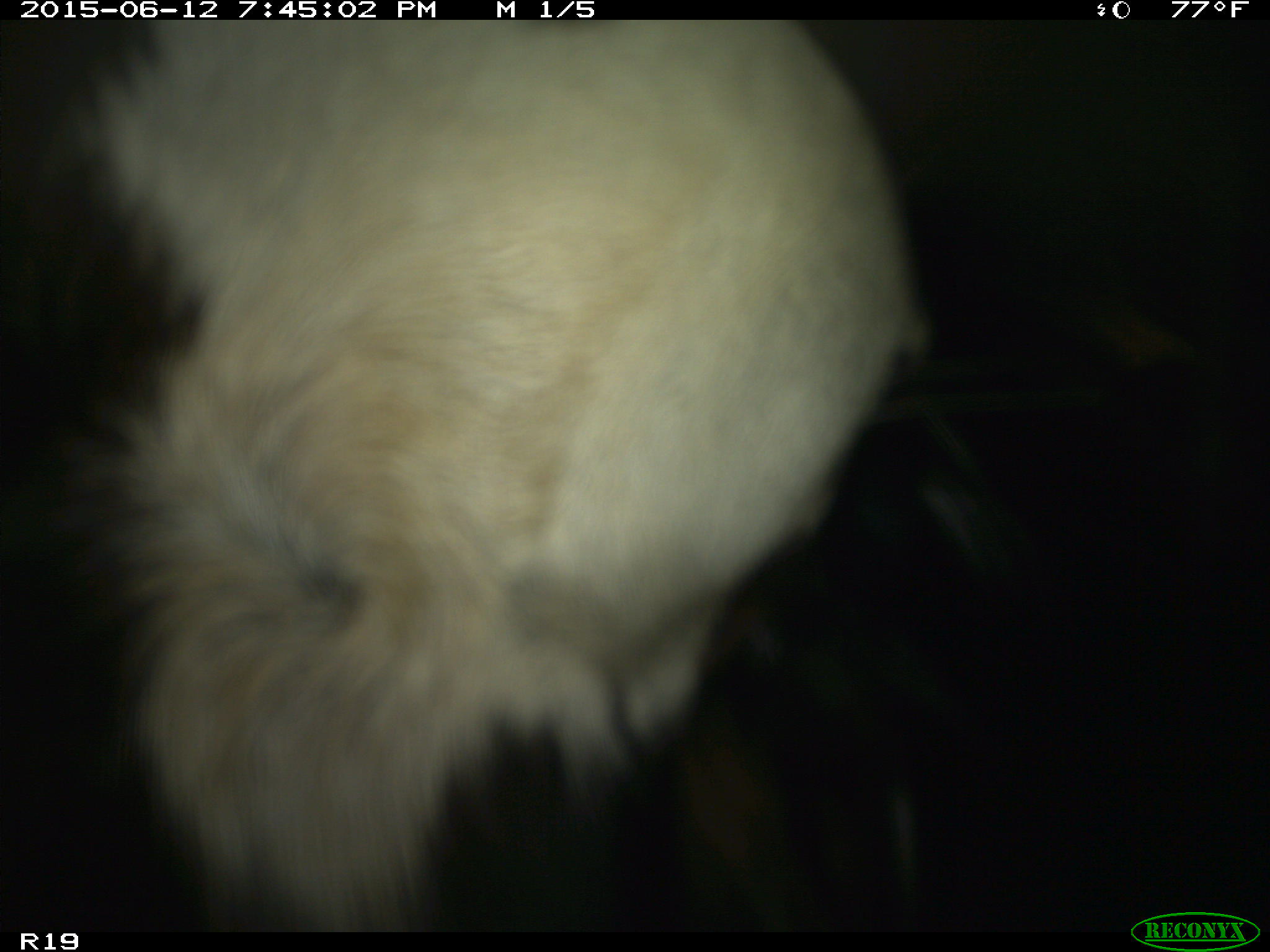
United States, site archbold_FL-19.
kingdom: Animalia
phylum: Chordata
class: Mammalia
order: Artiodactyla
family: Bovidae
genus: Bos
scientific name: Bos taurus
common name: domestic cow